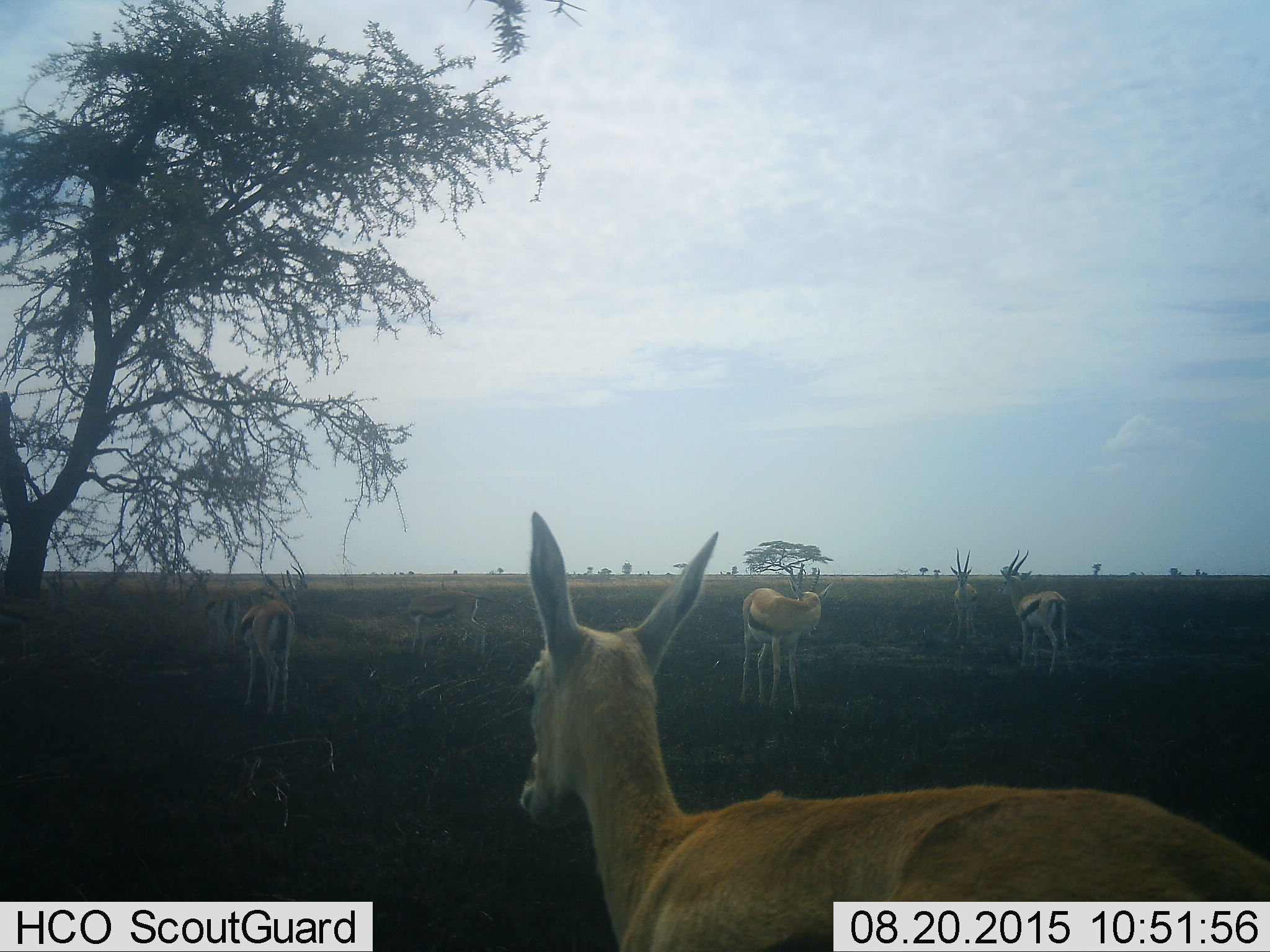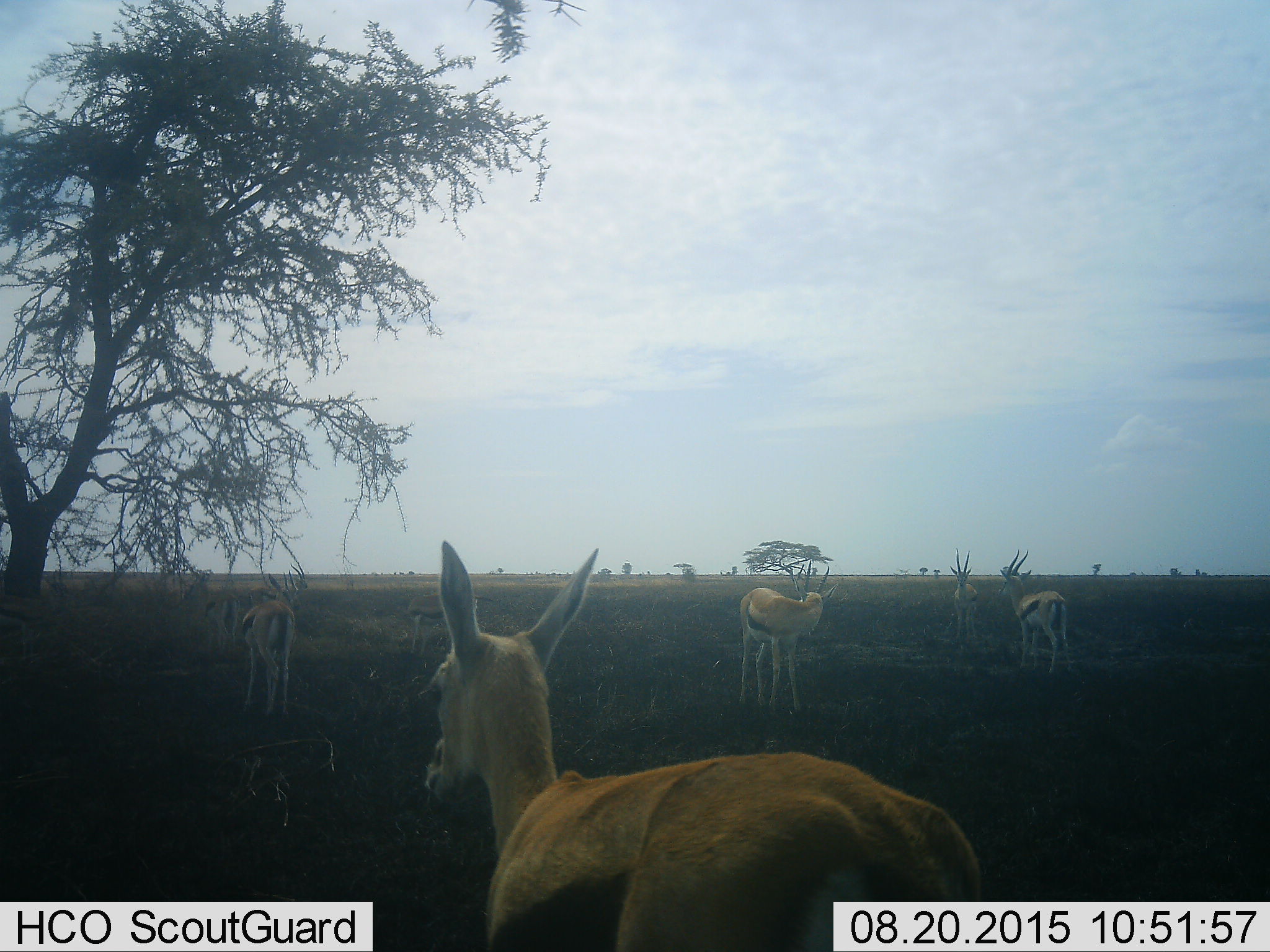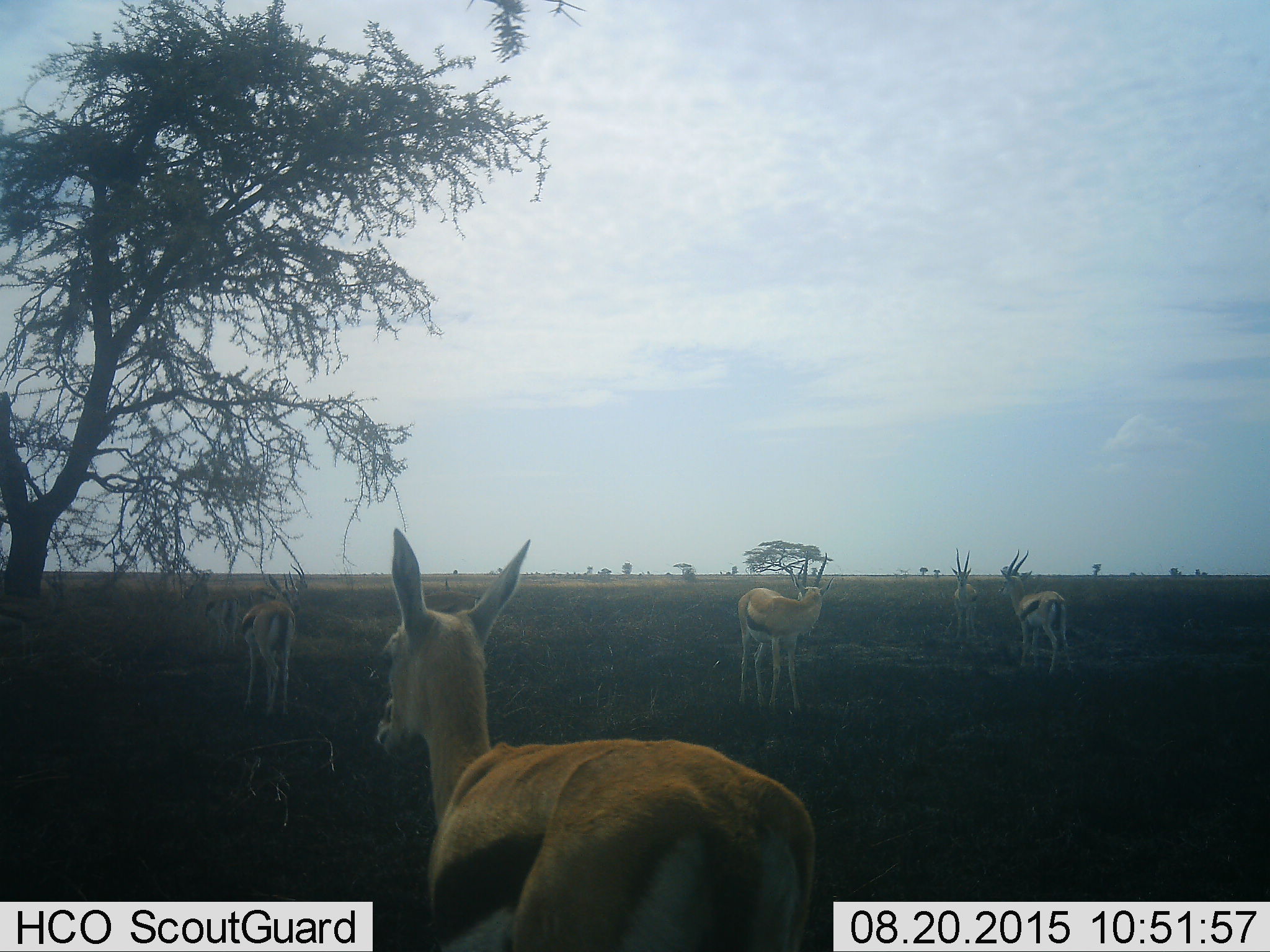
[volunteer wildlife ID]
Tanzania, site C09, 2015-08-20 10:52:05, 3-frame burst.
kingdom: Animalia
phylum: Chordata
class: Mammalia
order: Artiodactyla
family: Bovidae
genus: Eudorcas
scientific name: Eudorcas thomsonii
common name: thomson's gazelle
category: gazellethomsons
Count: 8.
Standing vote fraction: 94%.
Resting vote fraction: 6%.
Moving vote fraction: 22%.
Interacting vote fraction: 0%.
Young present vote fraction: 6%.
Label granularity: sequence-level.